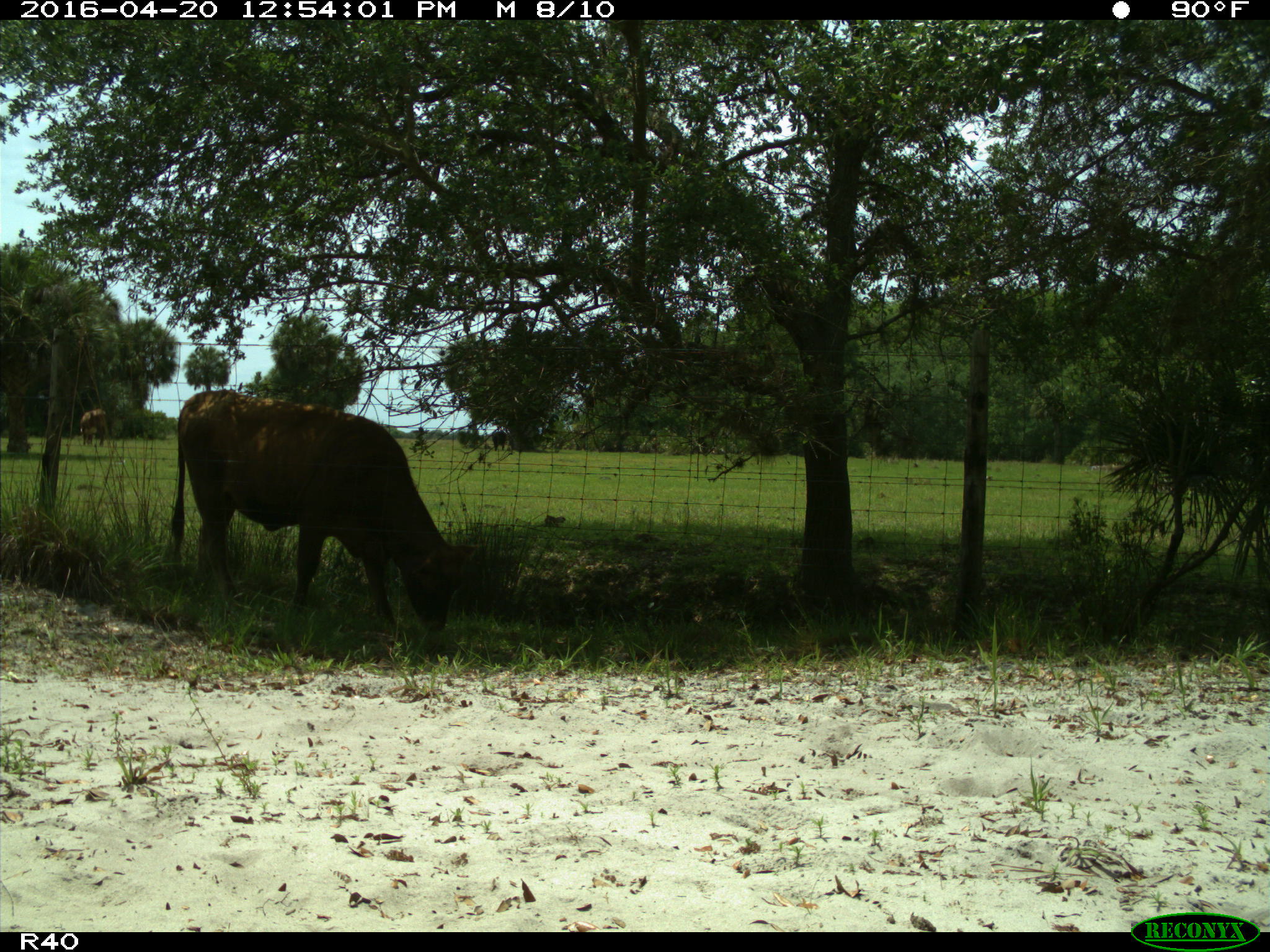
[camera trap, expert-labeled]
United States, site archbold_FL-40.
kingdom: Animalia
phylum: Chordata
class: Mammalia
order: Artiodactyla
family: Bovidae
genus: Bos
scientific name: Bos taurus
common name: domestic cow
Bos taurus (domestic cow).